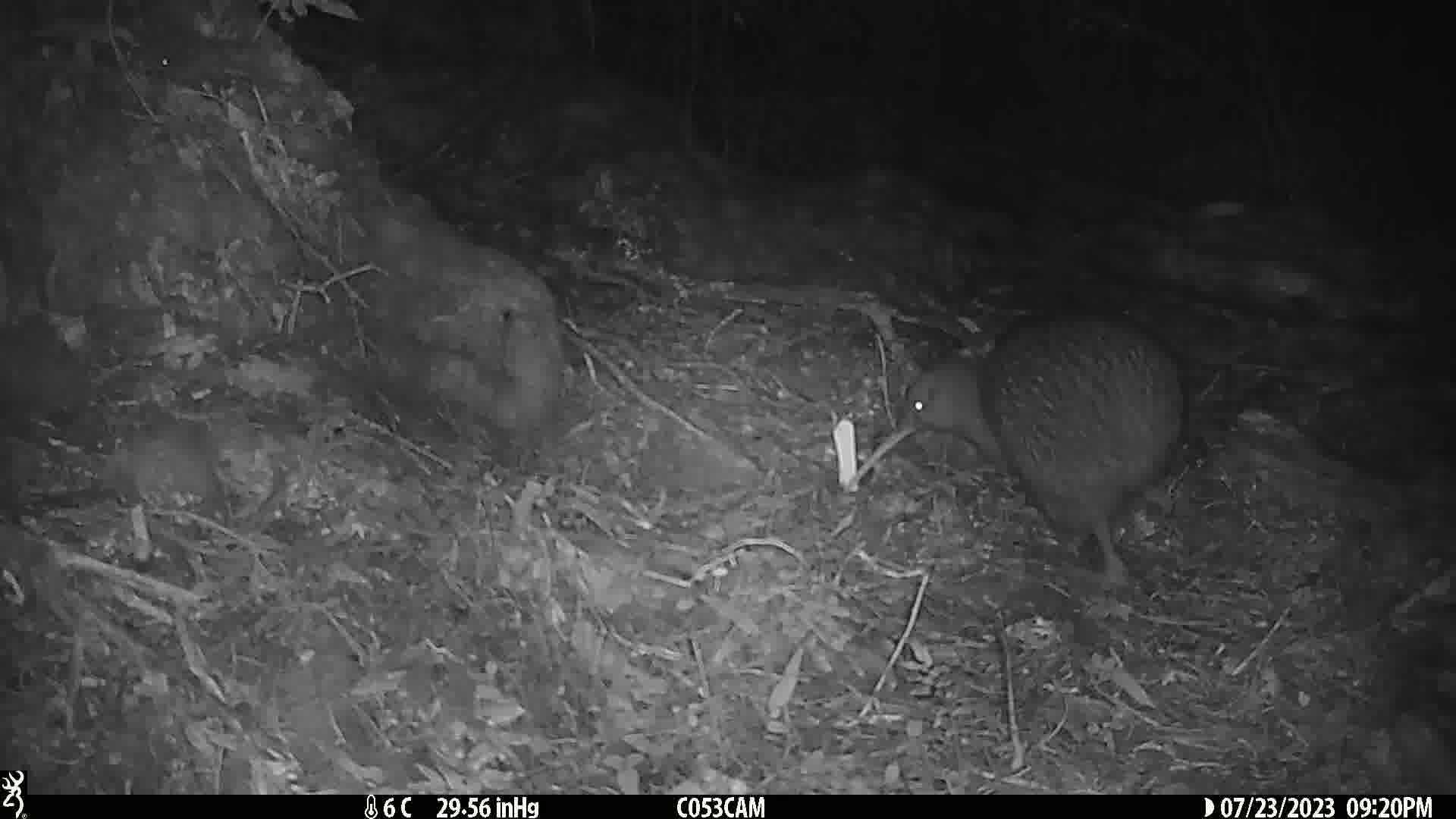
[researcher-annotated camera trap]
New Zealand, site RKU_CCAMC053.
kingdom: Animalia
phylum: Chordata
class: Aves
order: Apterygiformes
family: Apterygidae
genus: Apteryx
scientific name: Apteryx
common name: kiwi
Kiwi (Apteryx).